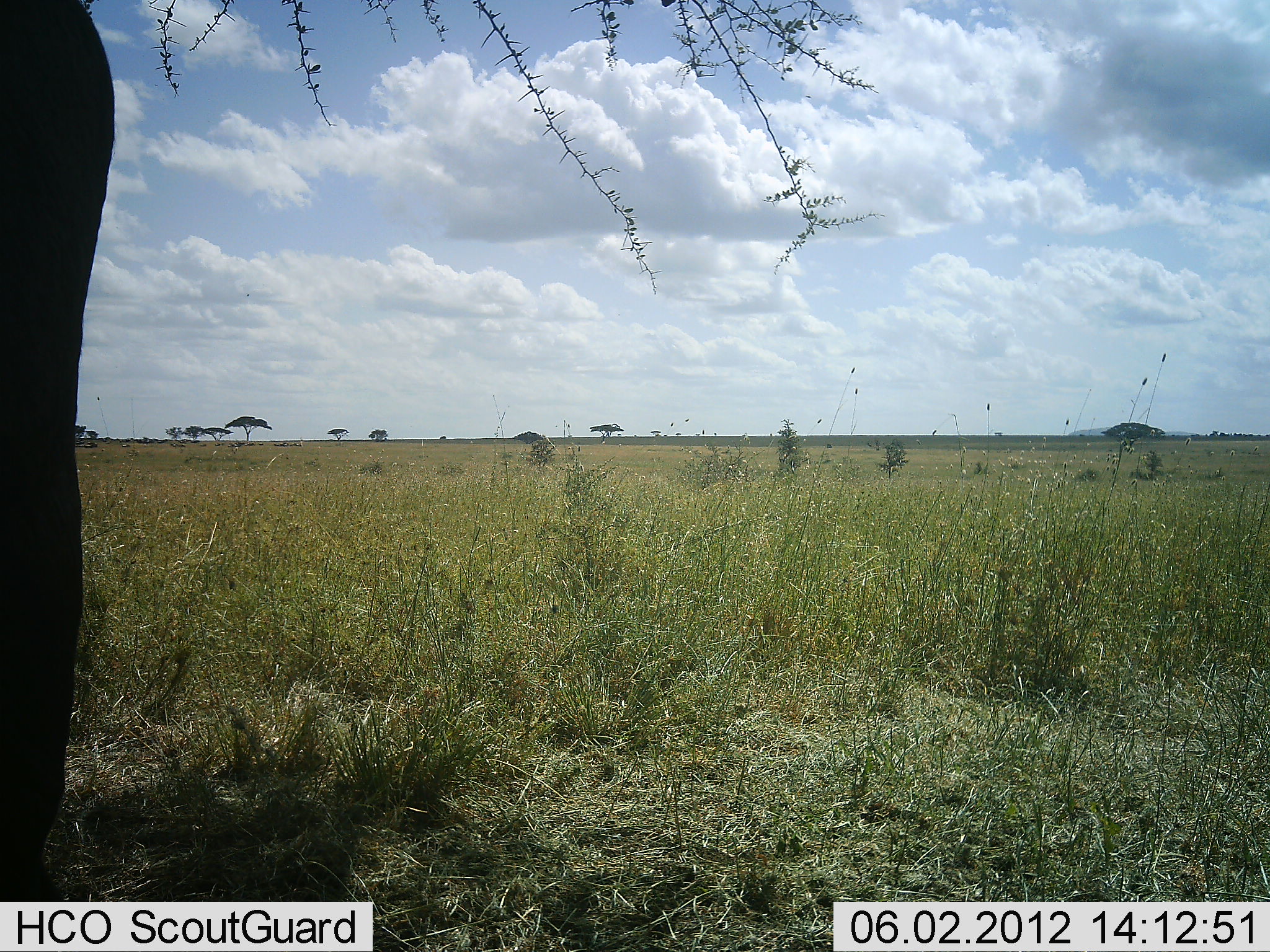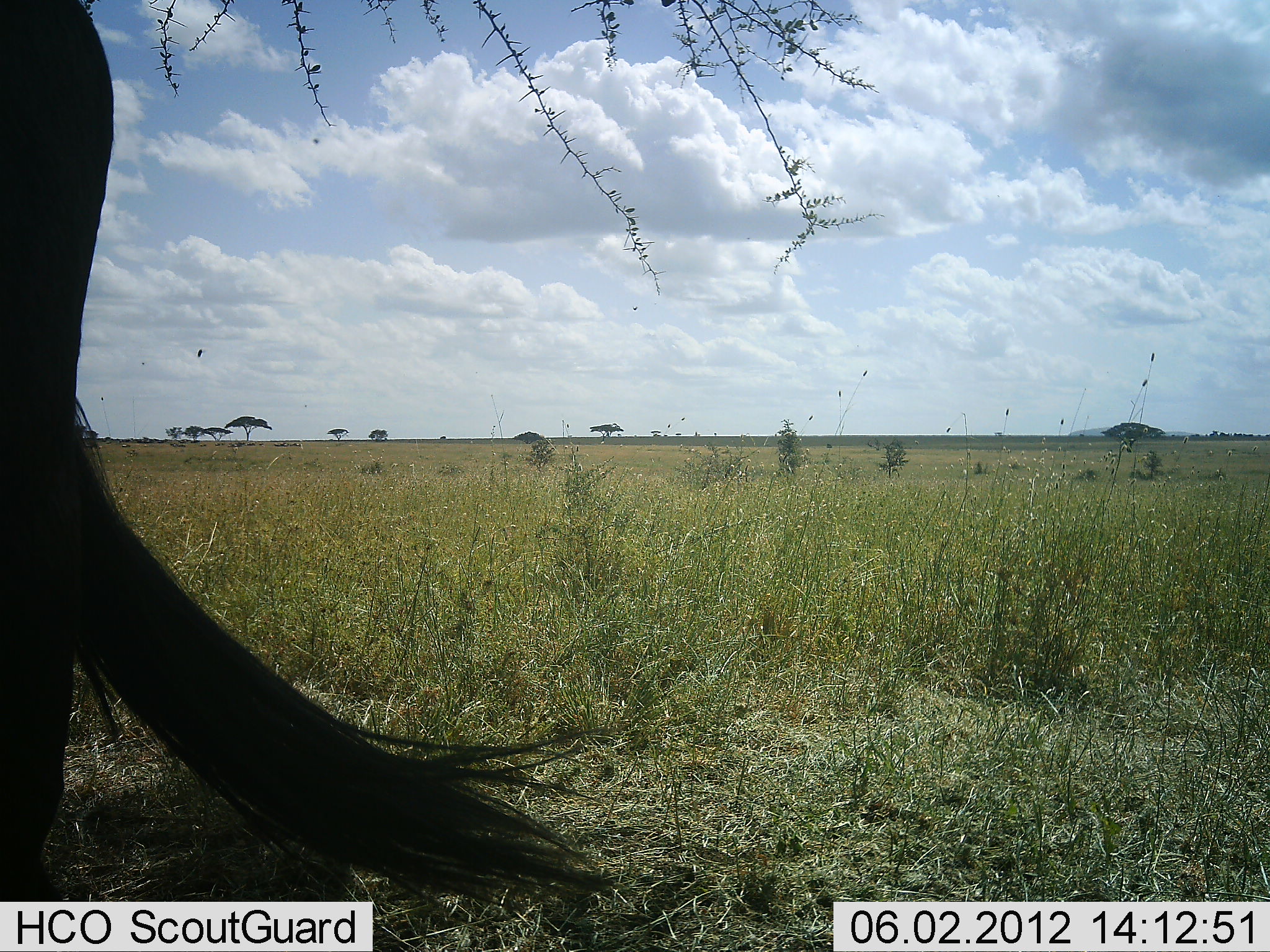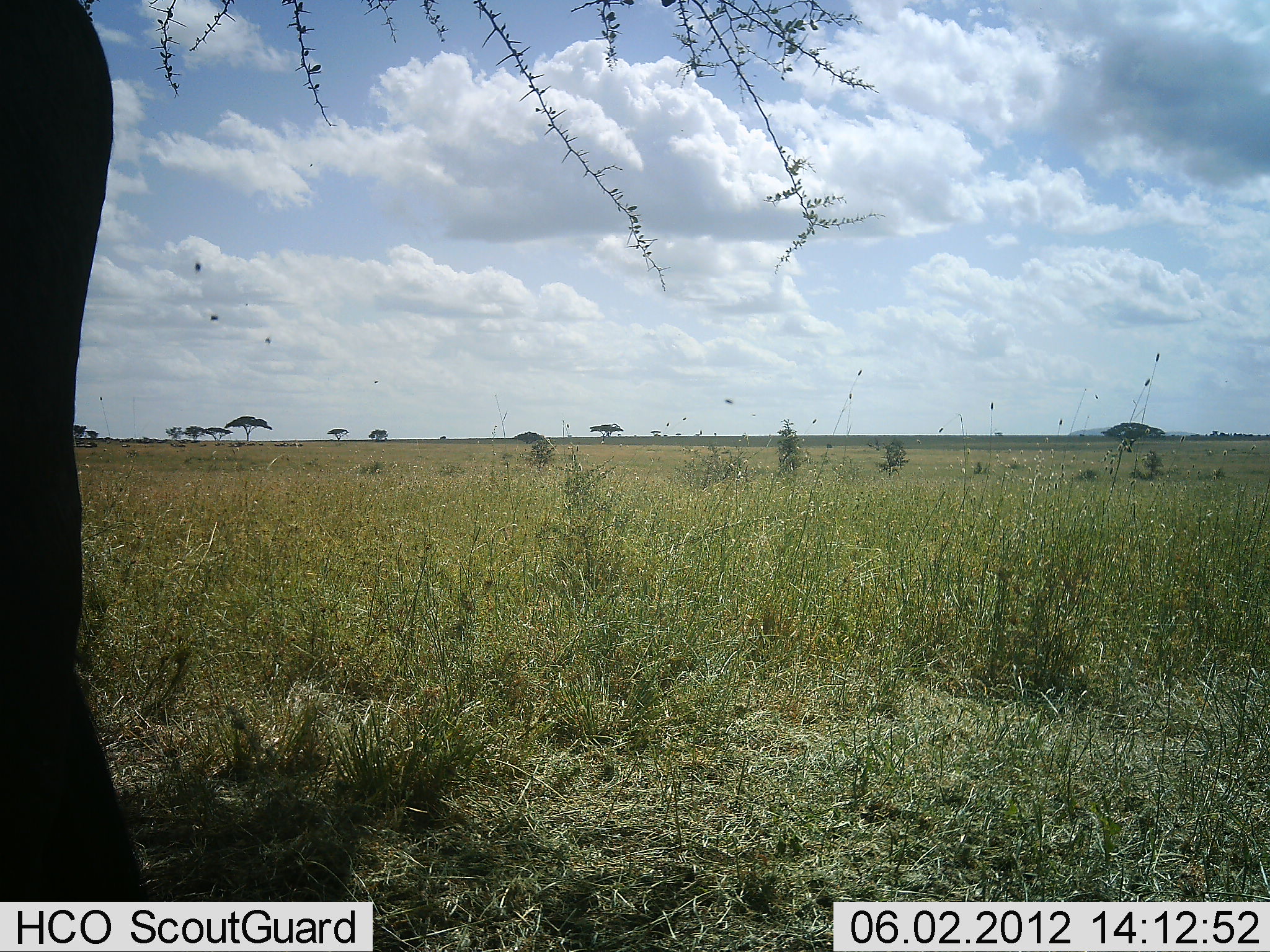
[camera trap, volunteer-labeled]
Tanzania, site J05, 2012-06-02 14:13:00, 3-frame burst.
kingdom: Animalia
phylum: Chordata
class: Mammalia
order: Artiodactyla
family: Bovidae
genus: Connochaetes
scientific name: Connochaetes taurinus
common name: blue wildebeest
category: wildebeest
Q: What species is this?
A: Wildebeest (blue wildebeest) (Connochaetes taurinus).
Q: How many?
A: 1.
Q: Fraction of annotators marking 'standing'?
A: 90%.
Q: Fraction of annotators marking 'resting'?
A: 10%.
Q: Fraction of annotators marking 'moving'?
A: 0%.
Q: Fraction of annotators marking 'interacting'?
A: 0%.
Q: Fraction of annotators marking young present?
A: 0%.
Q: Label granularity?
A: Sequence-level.